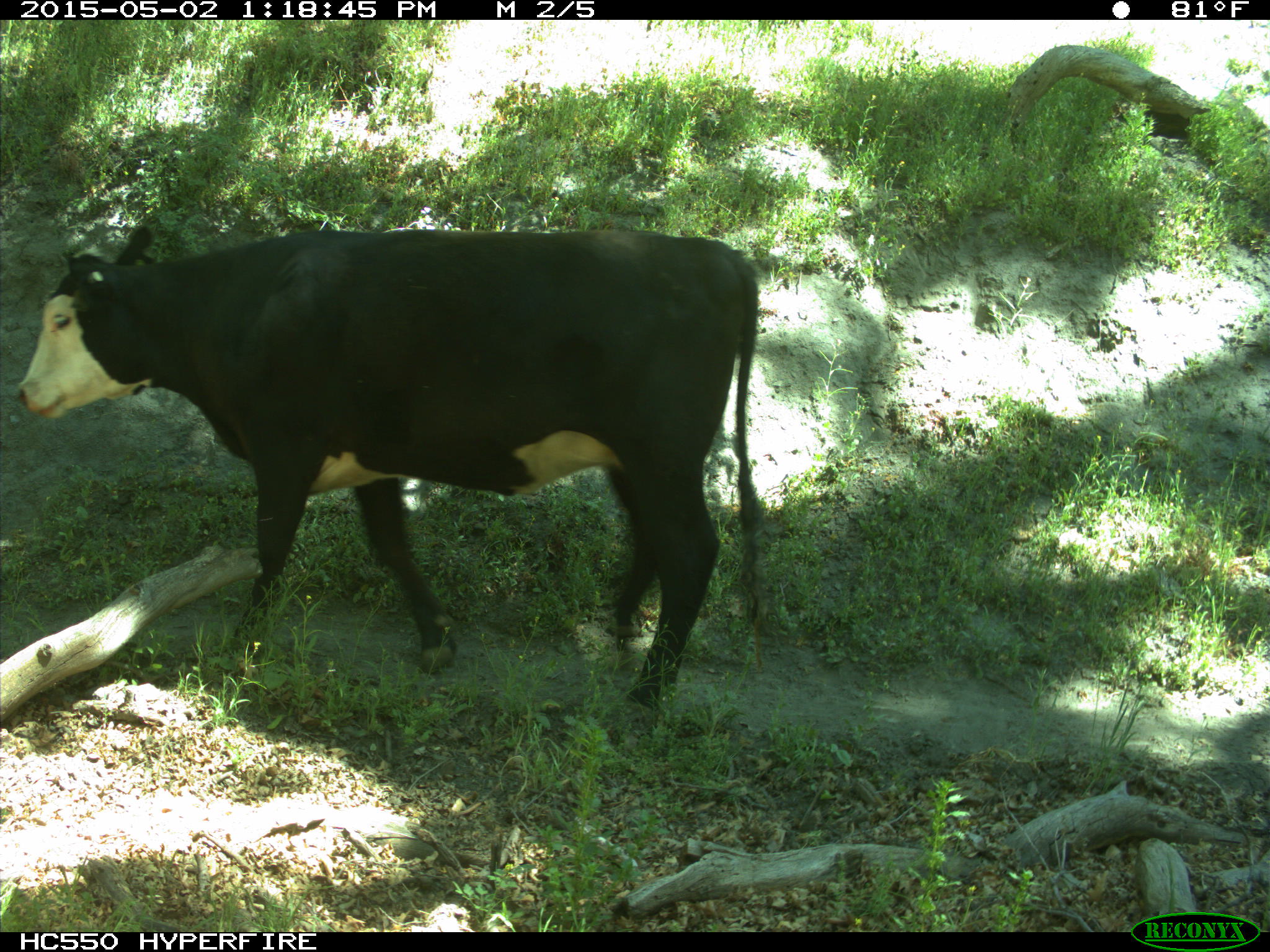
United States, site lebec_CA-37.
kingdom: Animalia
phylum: Chordata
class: Mammalia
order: Artiodactyla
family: Bovidae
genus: Bos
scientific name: Bos taurus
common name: domestic cow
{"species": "Bos taurus (domestic cow)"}